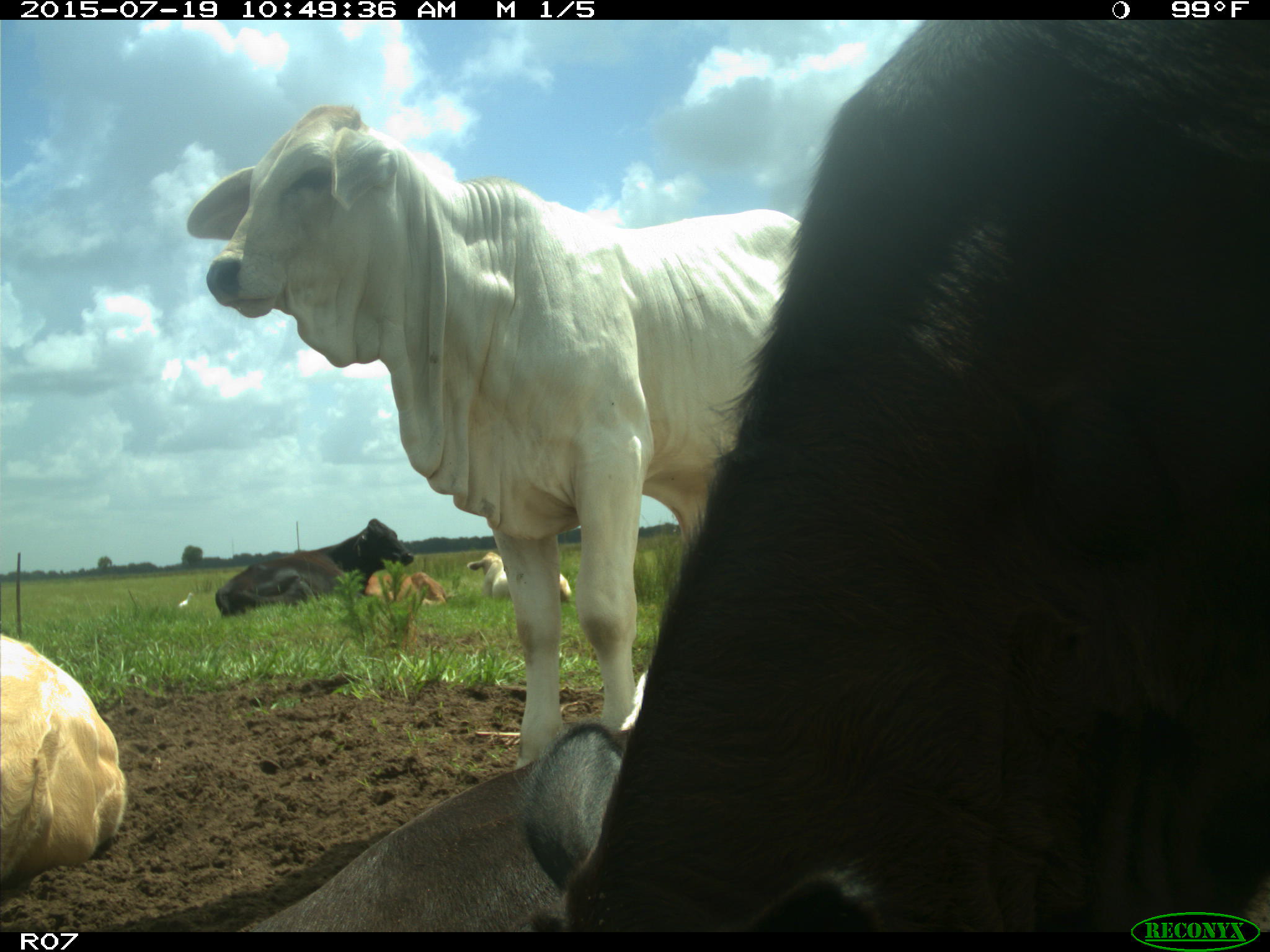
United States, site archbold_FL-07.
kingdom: Animalia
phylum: Chordata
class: Mammalia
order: Artiodactyla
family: Bovidae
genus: Bos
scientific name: Bos taurus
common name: domestic cow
Bos taurus (domestic cow).